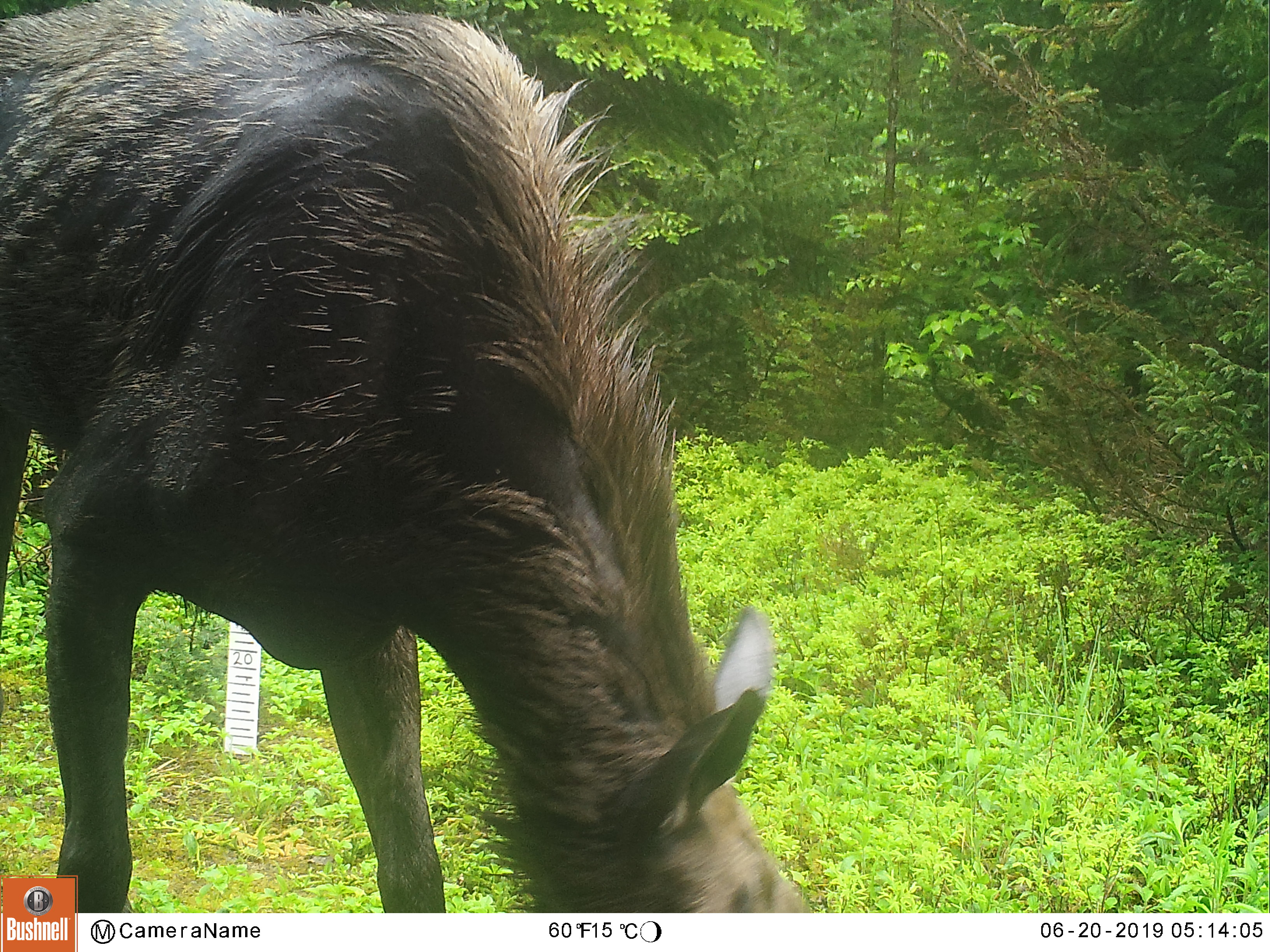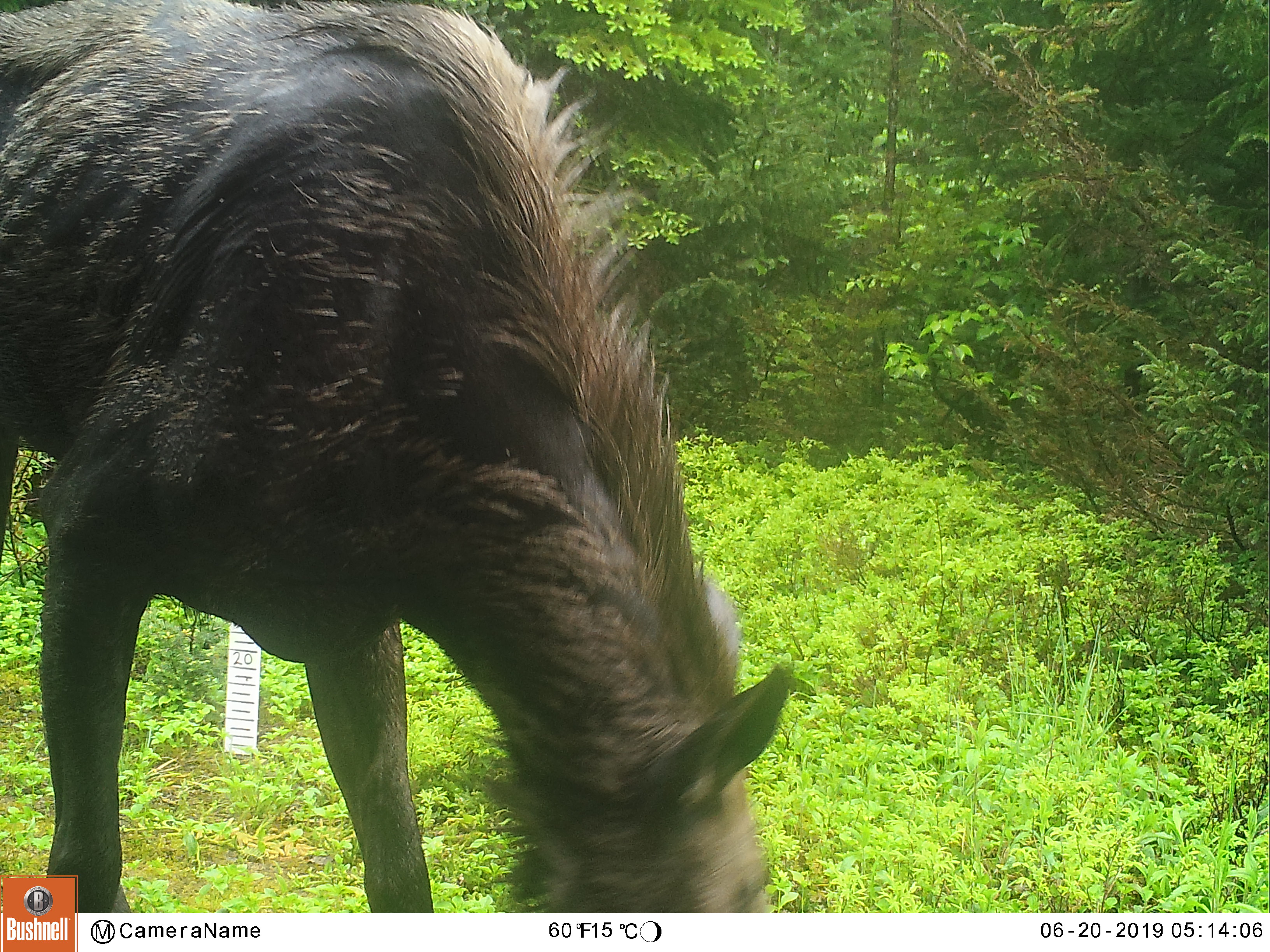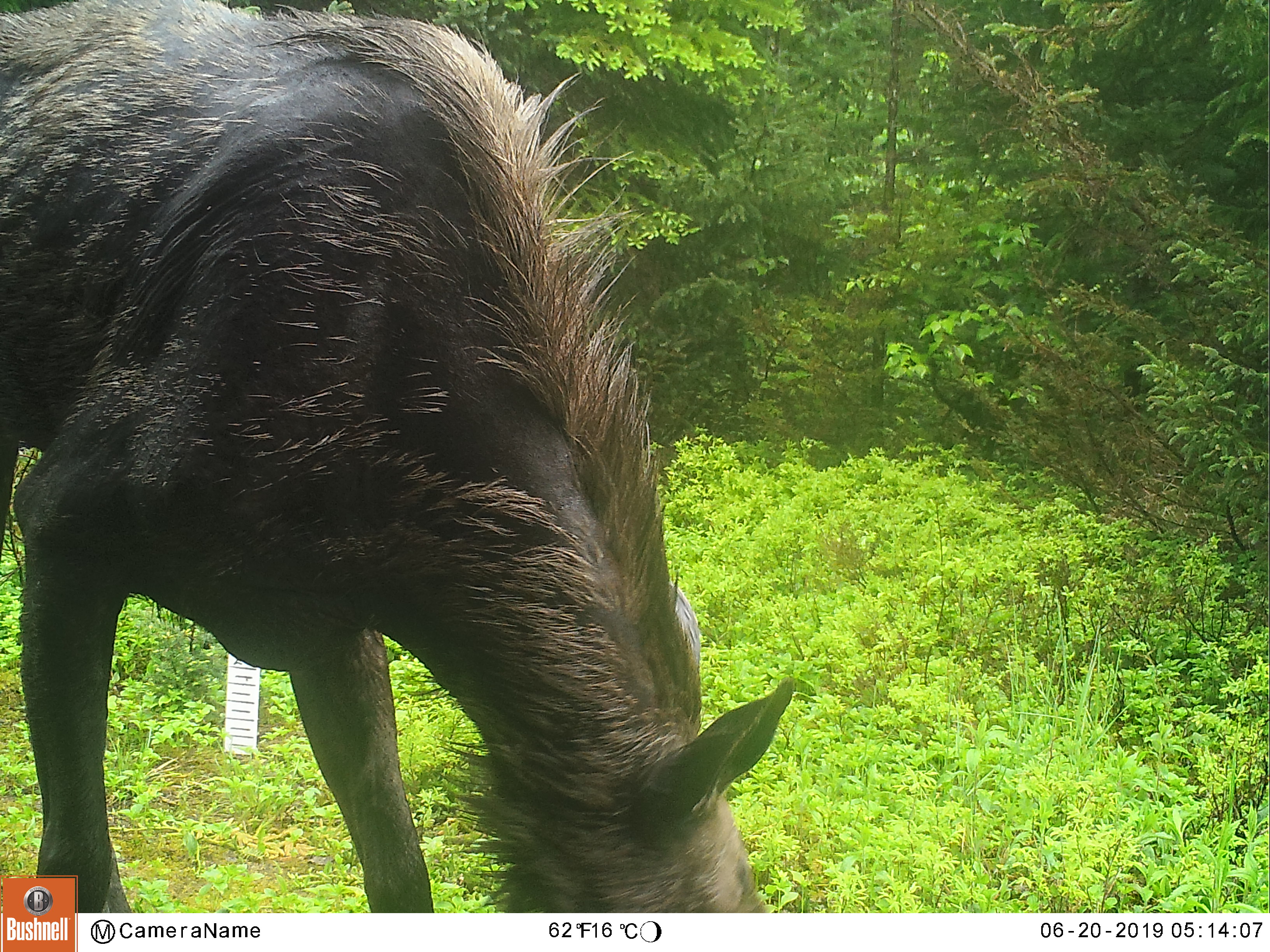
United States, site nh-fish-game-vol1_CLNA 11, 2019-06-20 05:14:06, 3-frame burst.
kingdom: Animalia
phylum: Chordata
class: Mammalia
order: Artiodactyla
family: Cervidae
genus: Alces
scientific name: Alces alces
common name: moose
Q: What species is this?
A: Moose (Alces alces).